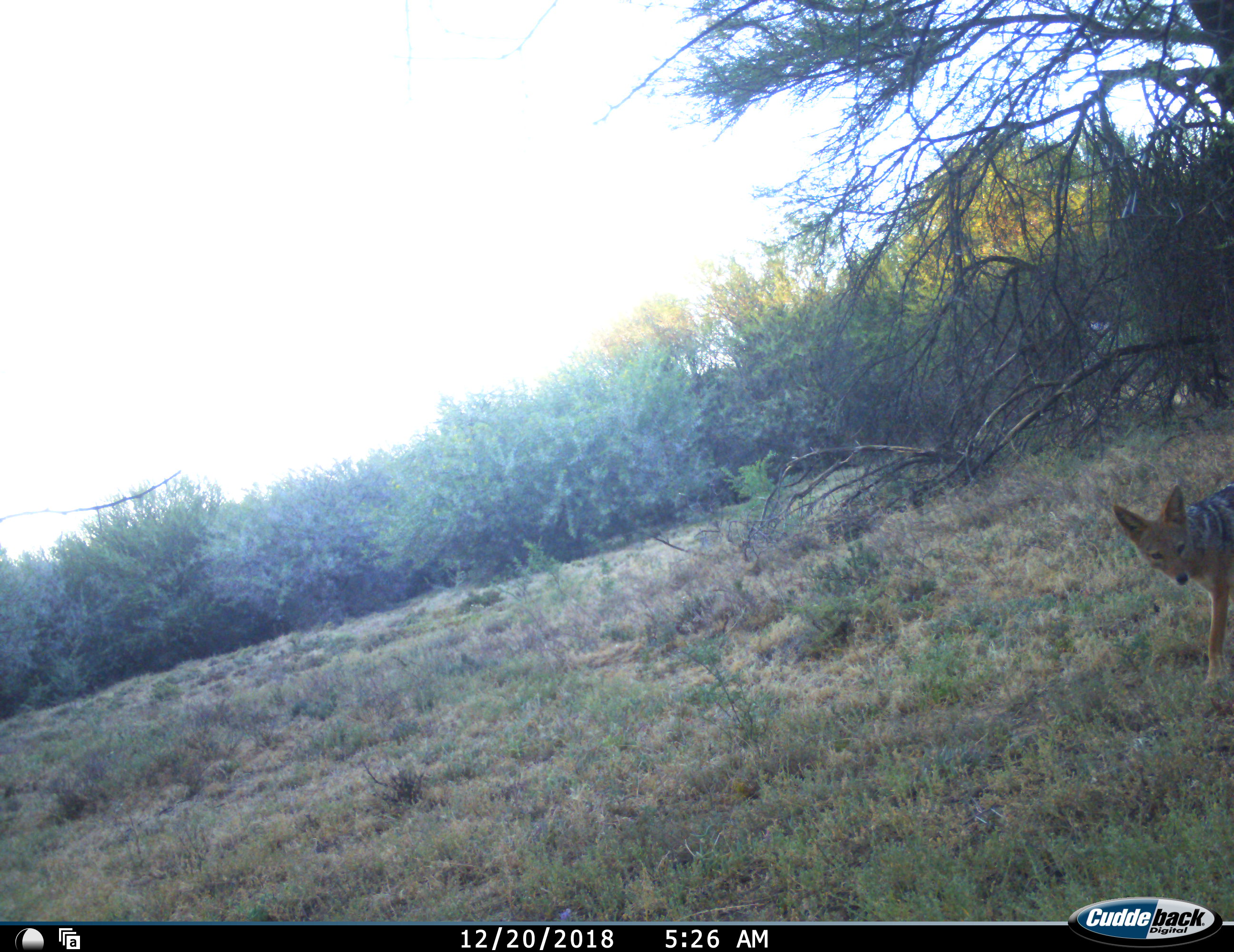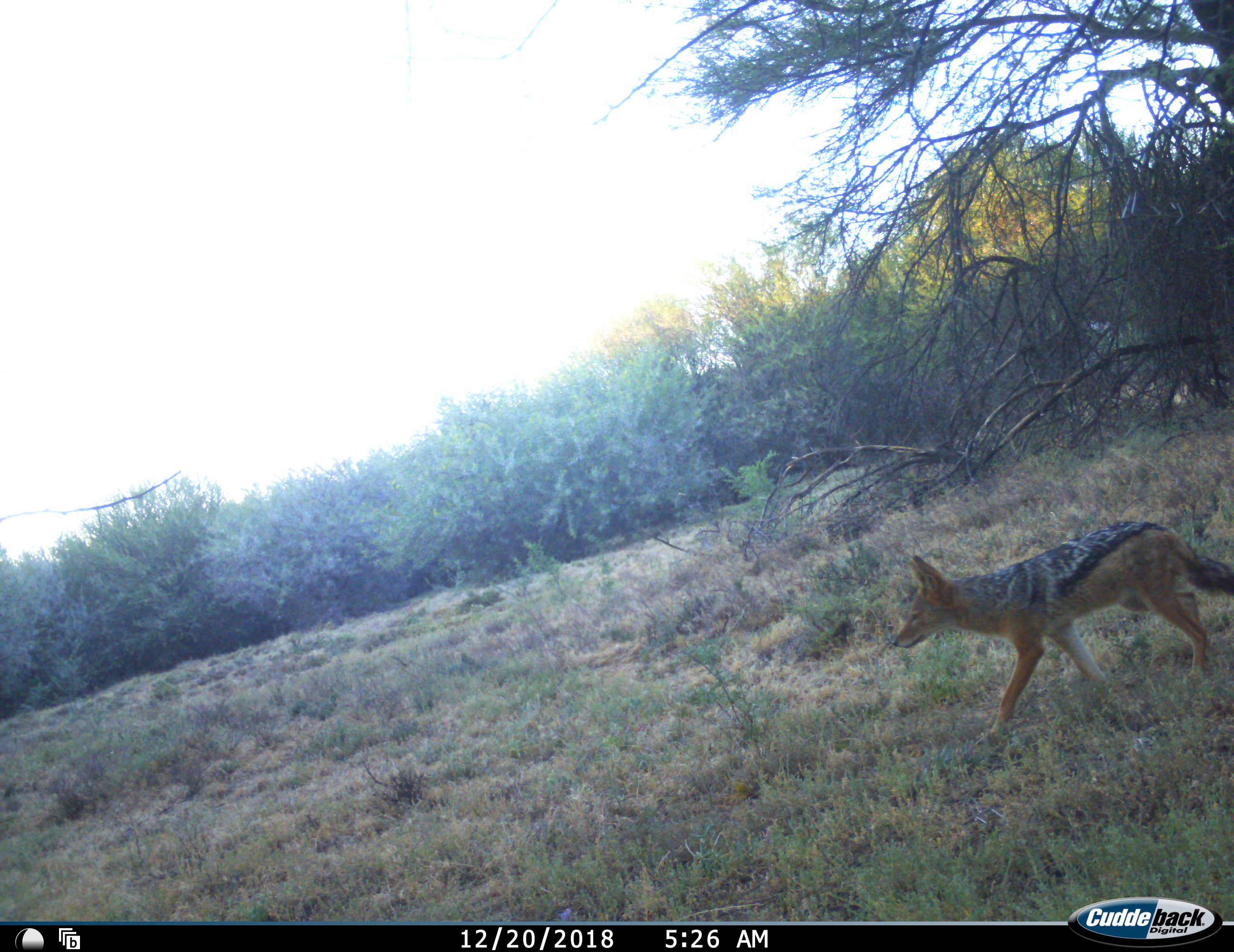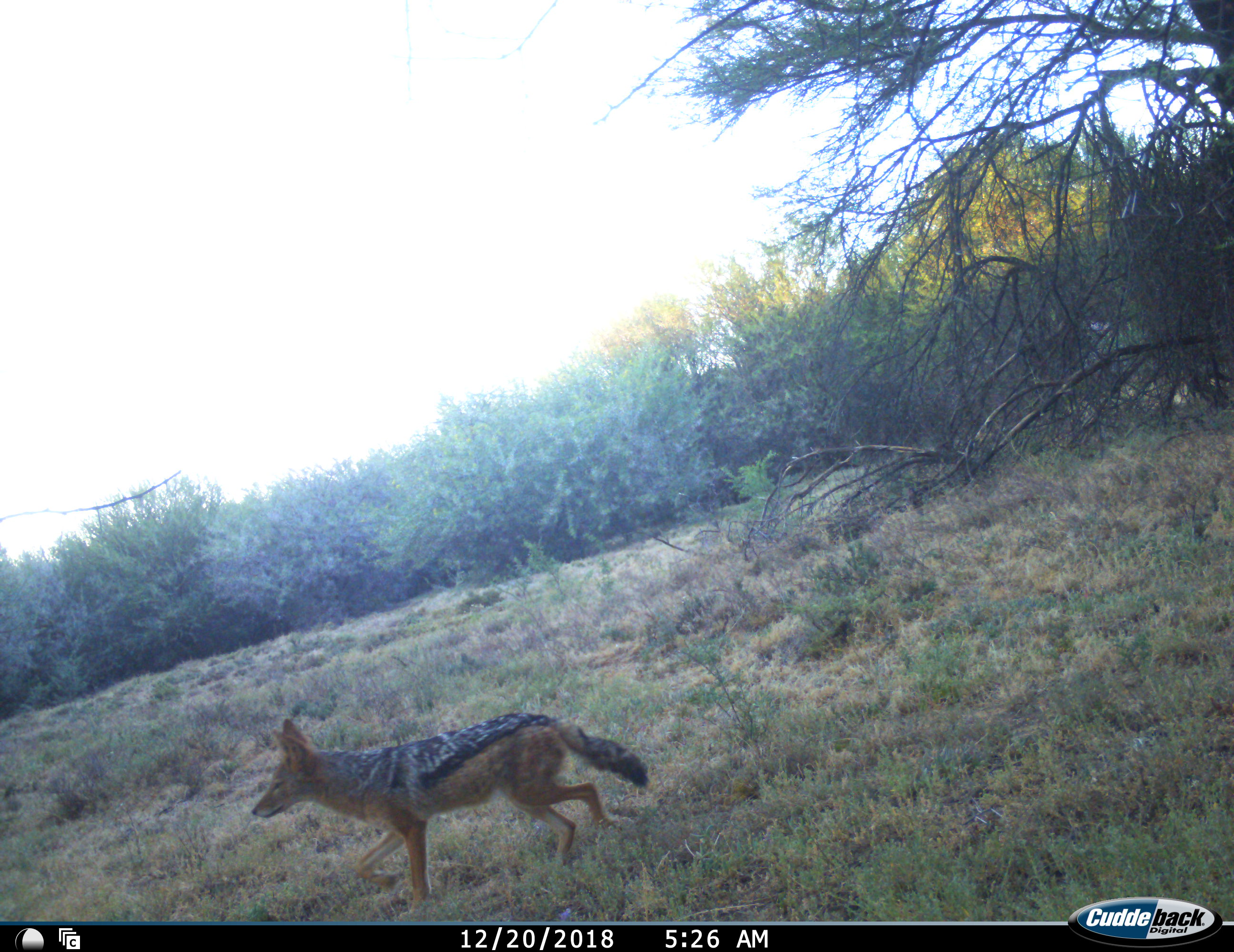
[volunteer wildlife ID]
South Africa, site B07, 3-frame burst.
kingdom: Animalia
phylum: Chordata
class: Mammalia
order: Carnivora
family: Canidae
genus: Lupulella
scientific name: Lupulella mesomelas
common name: black-backed jackal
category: jackalblackbacked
Jackalblackbacked (black-backed jackal) (Lupulella mesomelas), count 1. Behavior (volunteer vote fractions): standing 0%, resting 0%, moving 100%, interacting 0%. Young present (vote fraction): 0%. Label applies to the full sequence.